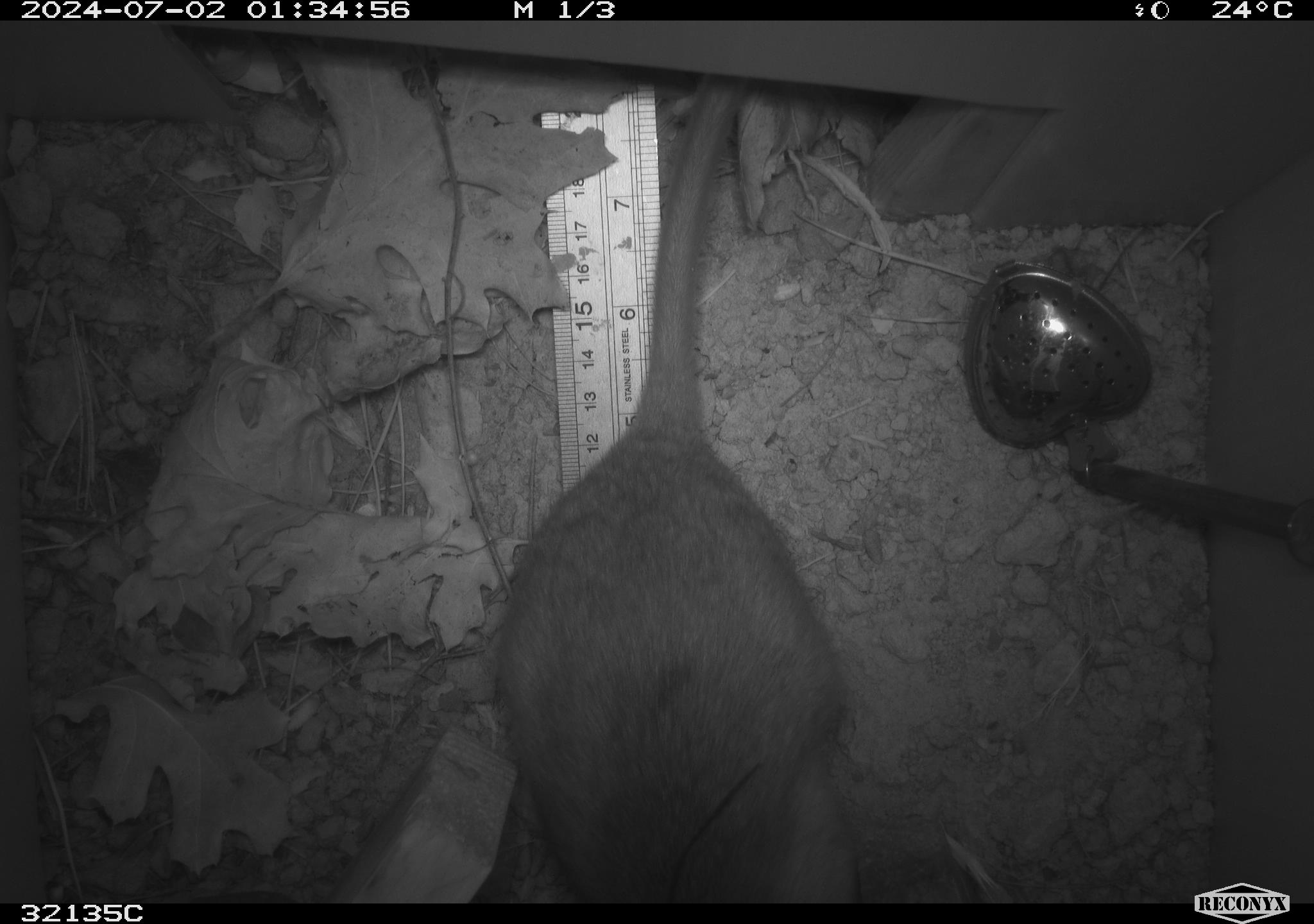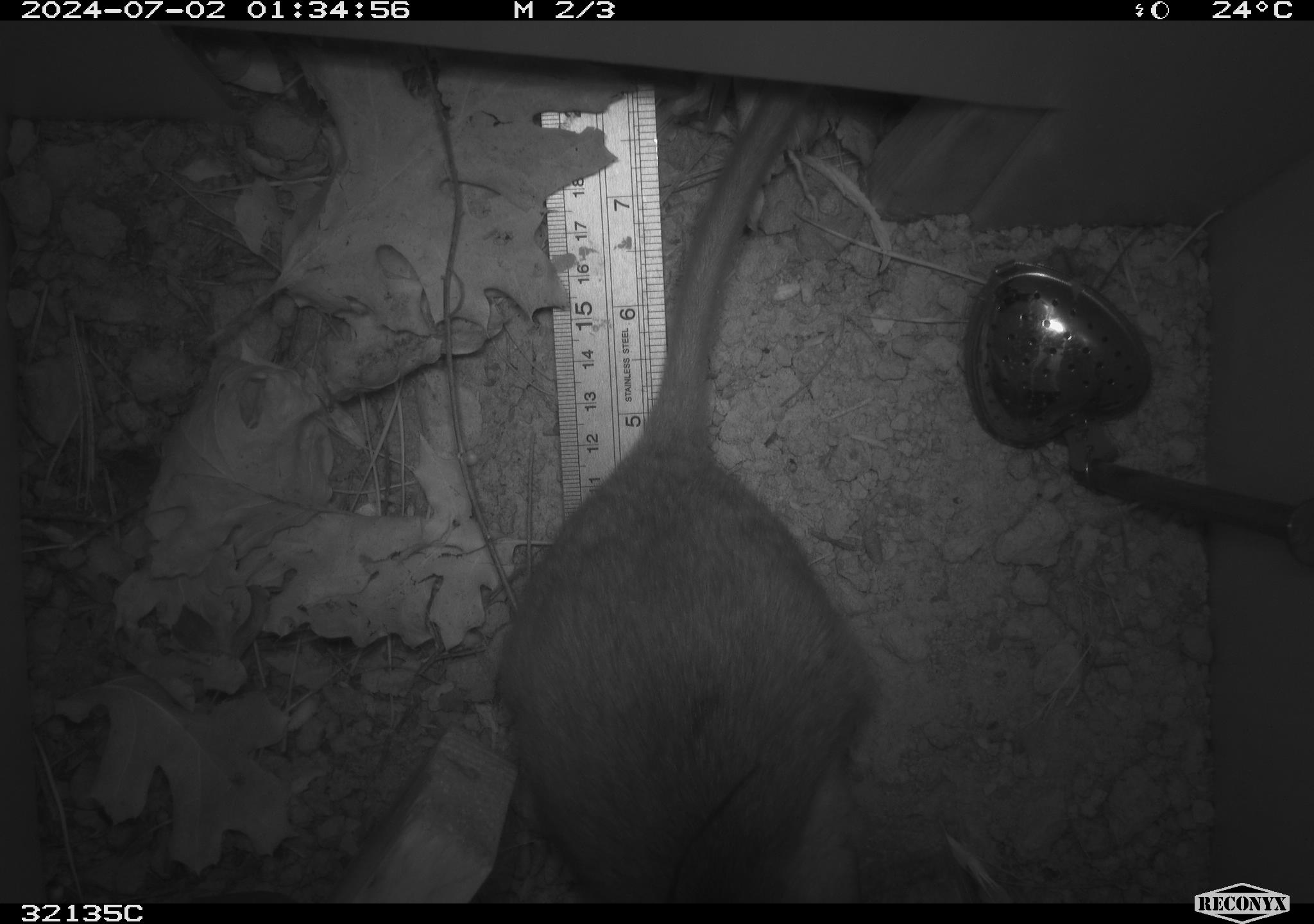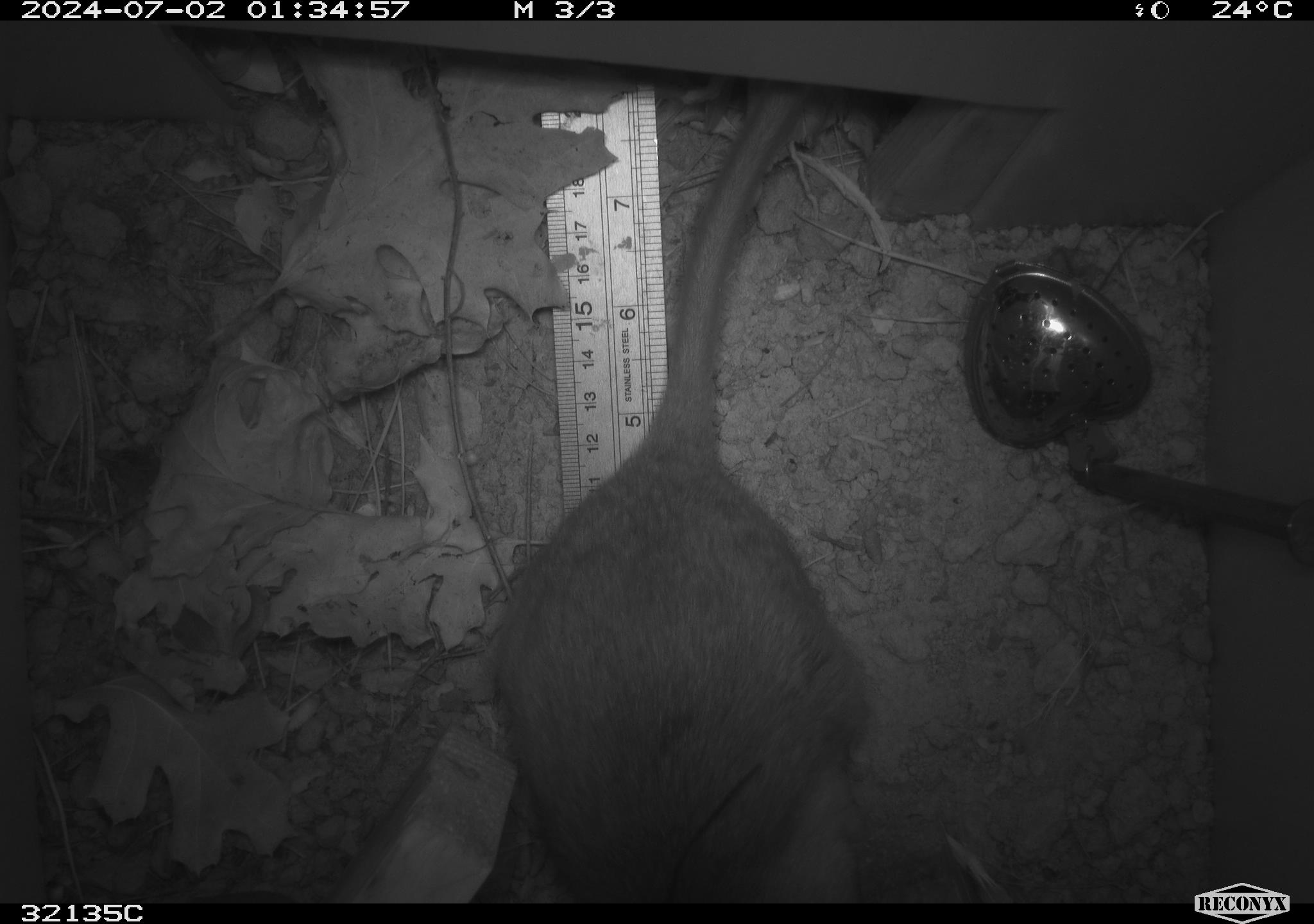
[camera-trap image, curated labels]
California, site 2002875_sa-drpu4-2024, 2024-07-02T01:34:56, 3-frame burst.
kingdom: Animalia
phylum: Chordata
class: Mammalia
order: Rodentia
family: Cricetidae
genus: Neotoma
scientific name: Neotoma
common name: pack rat or woodrat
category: neotoma species